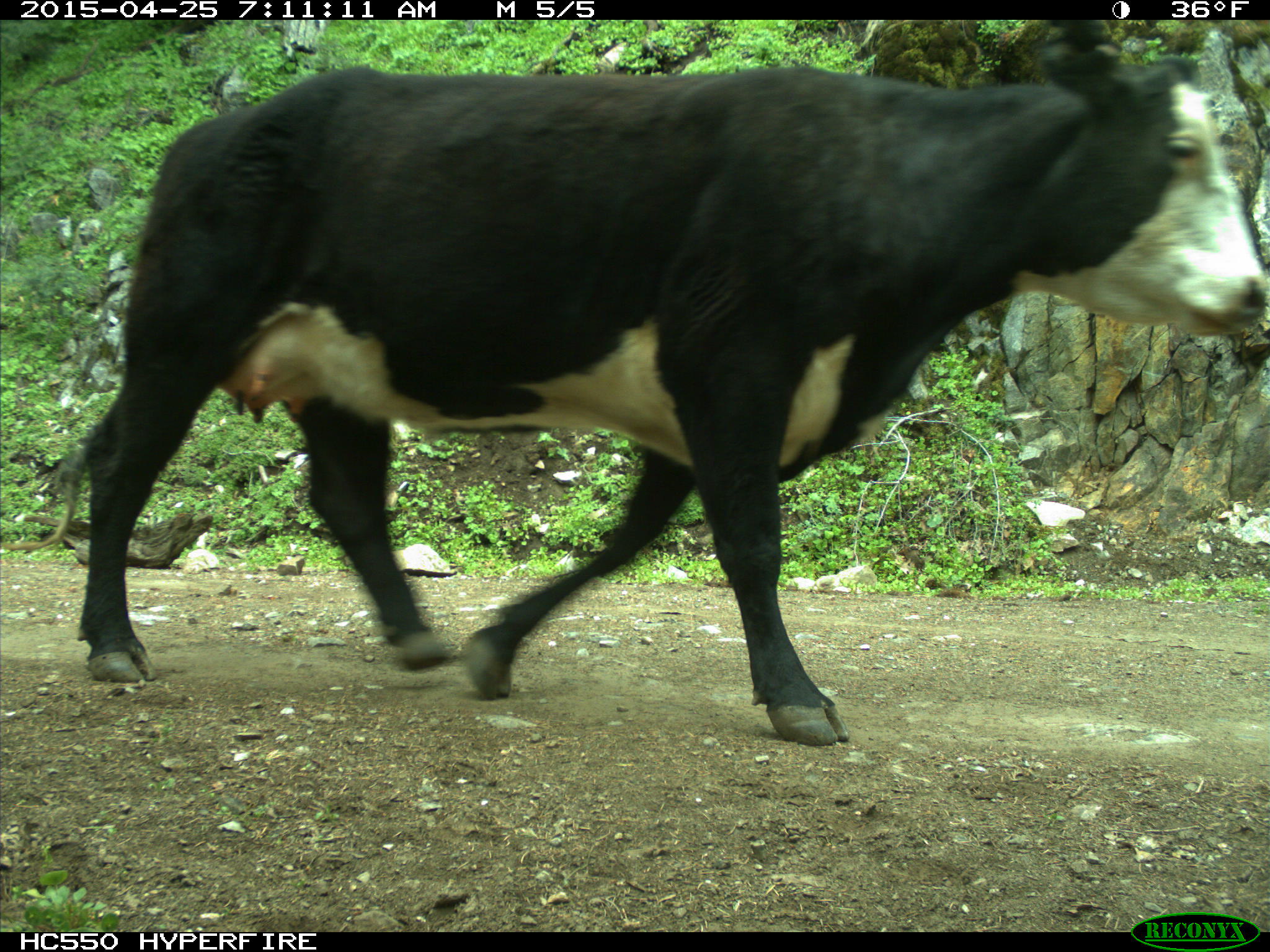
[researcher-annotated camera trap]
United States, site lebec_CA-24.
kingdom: Animalia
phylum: Chordata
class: Mammalia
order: Artiodactyla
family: Bovidae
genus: Bos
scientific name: Bos taurus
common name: domestic cow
Bos taurus (domestic cow).